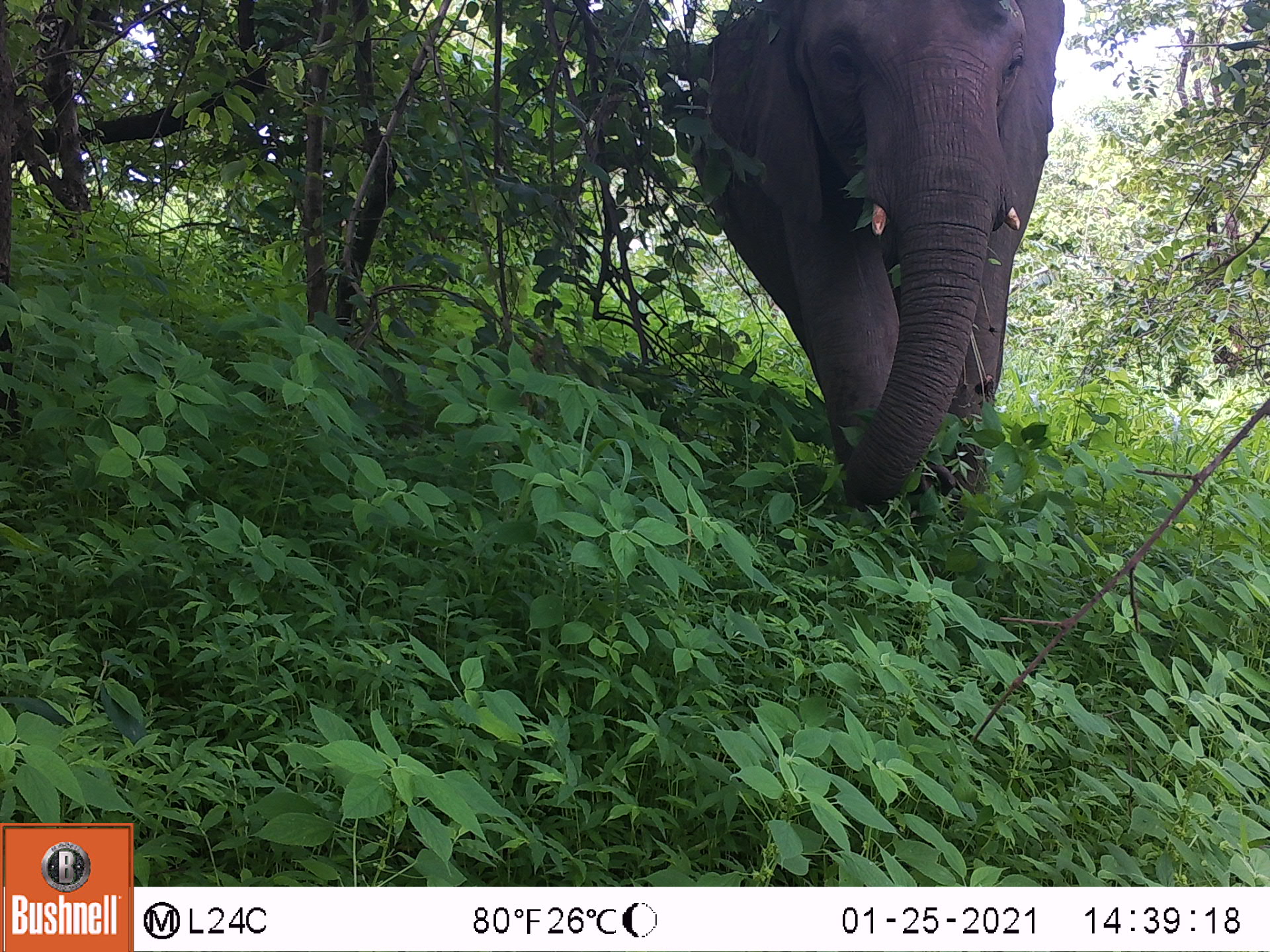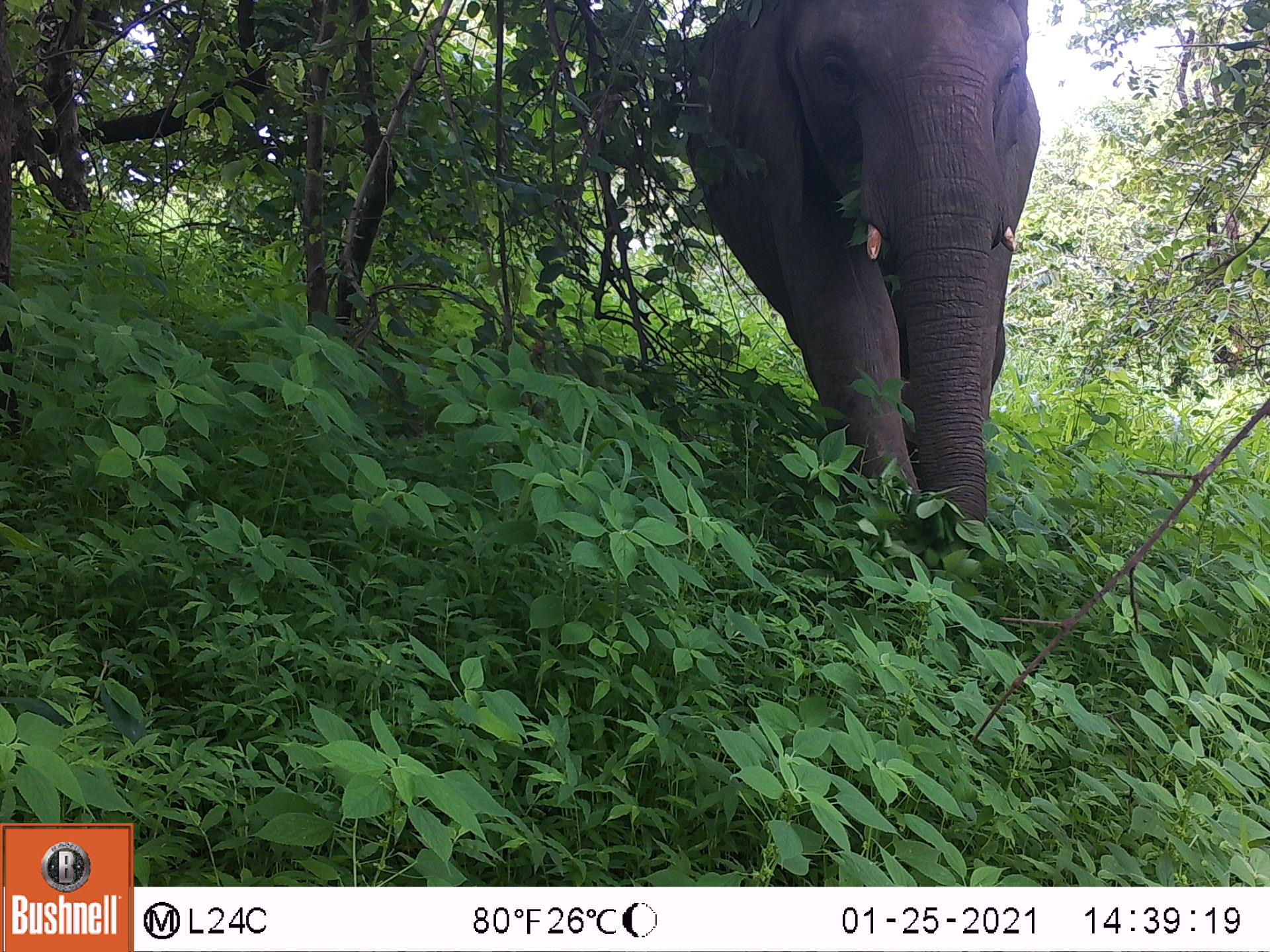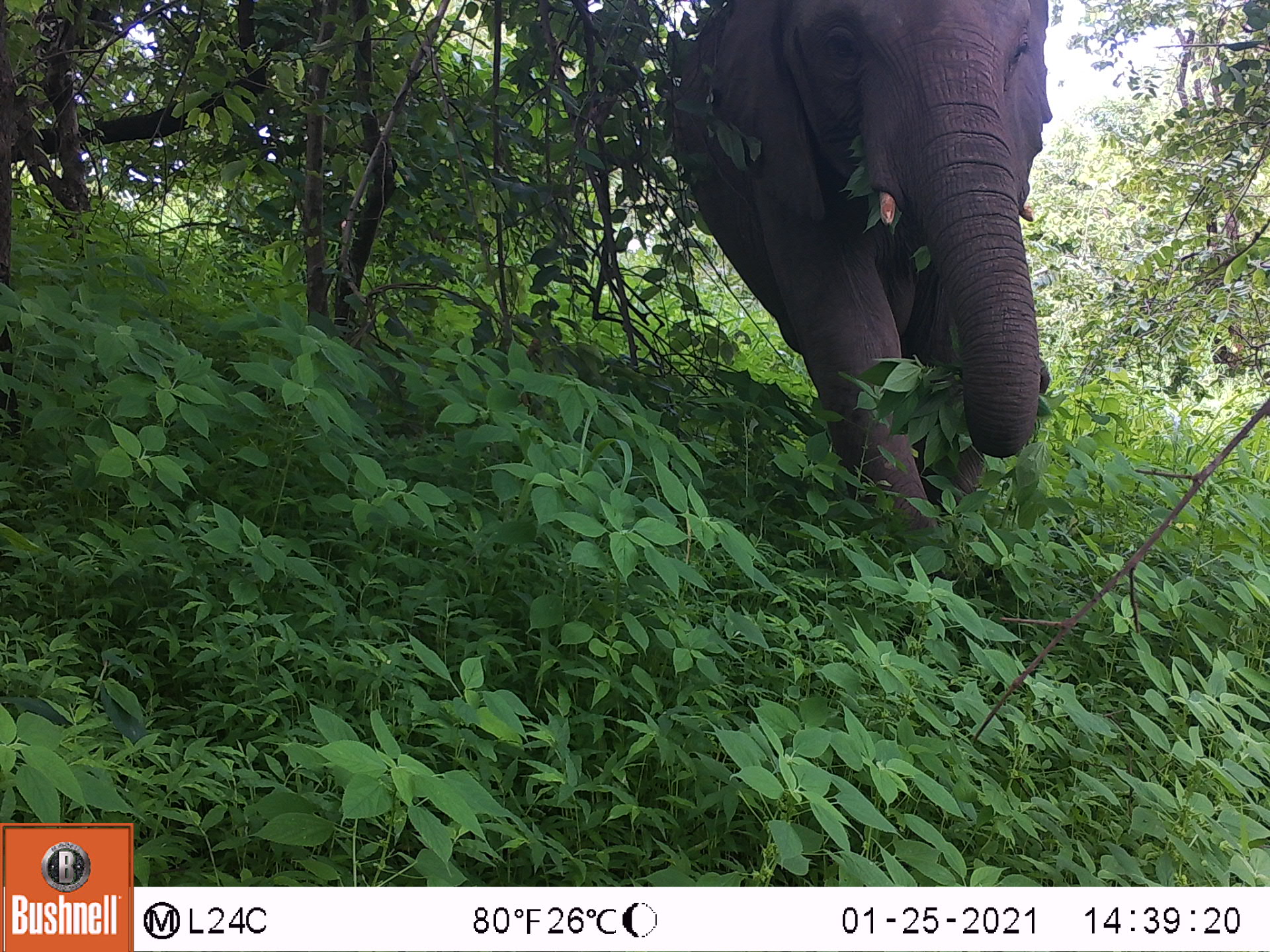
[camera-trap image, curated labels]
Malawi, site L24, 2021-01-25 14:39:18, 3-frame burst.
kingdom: Animalia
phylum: Chordata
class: Mammalia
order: Proboscidea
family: Elephantidae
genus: Loxodonta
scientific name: Loxodonta africana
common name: african savanna elephant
African savanna elephant (Loxodonta africana), count 1.